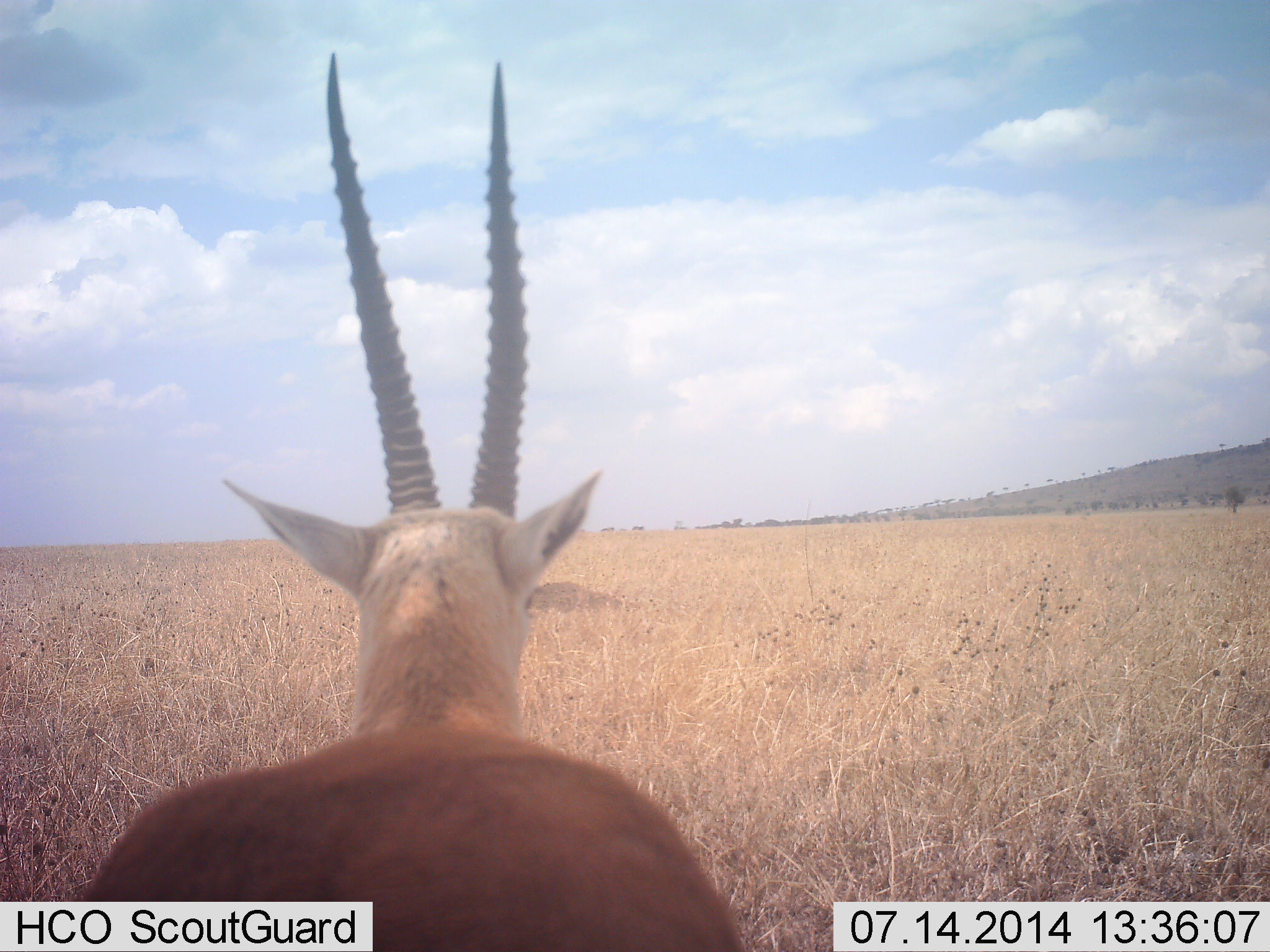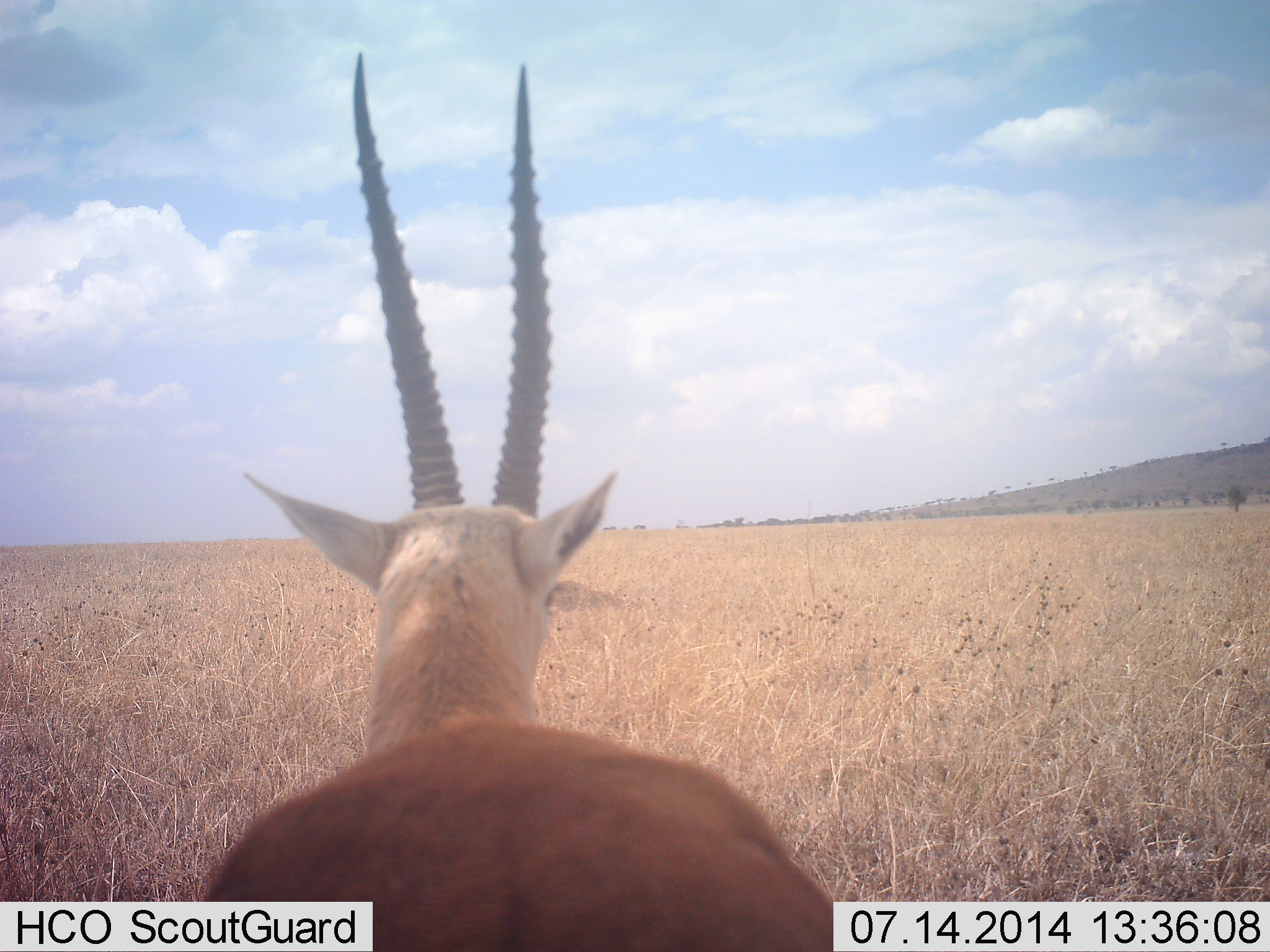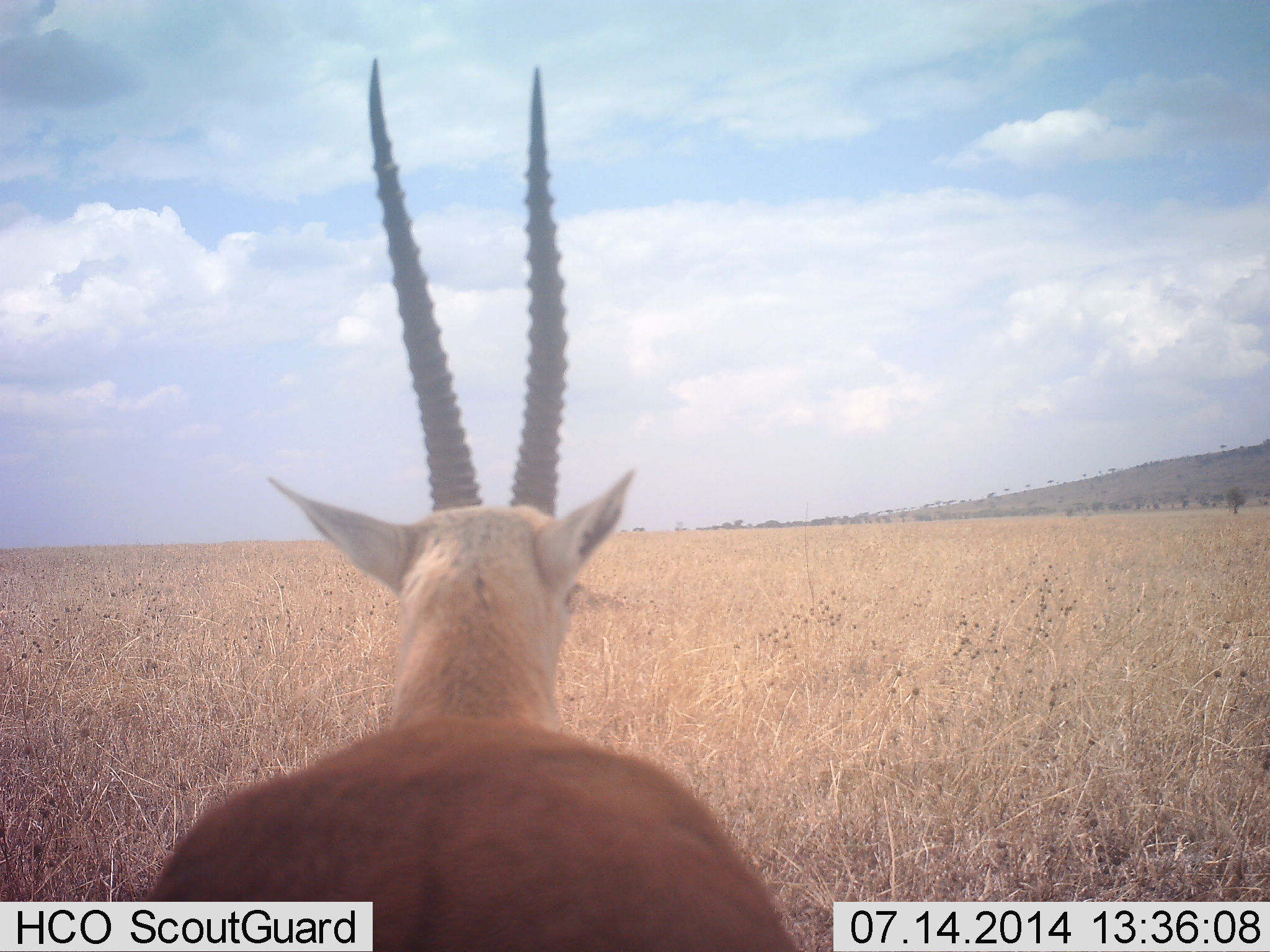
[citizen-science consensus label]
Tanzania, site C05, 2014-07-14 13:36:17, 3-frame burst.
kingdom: Animalia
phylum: Chordata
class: Mammalia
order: Artiodactyla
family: Bovidae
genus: Eudorcas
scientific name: Eudorcas thomsonii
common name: thomson's gazelle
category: gazellethomsons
Gazellethomsons (thomson's gazelle) (Eudorcas thomsonii), count 1. Behavior (volunteer vote fractions): standing 70%, resting 0%, moving 30%, interacting 0%. Young present (vote fraction): 0%. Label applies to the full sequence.